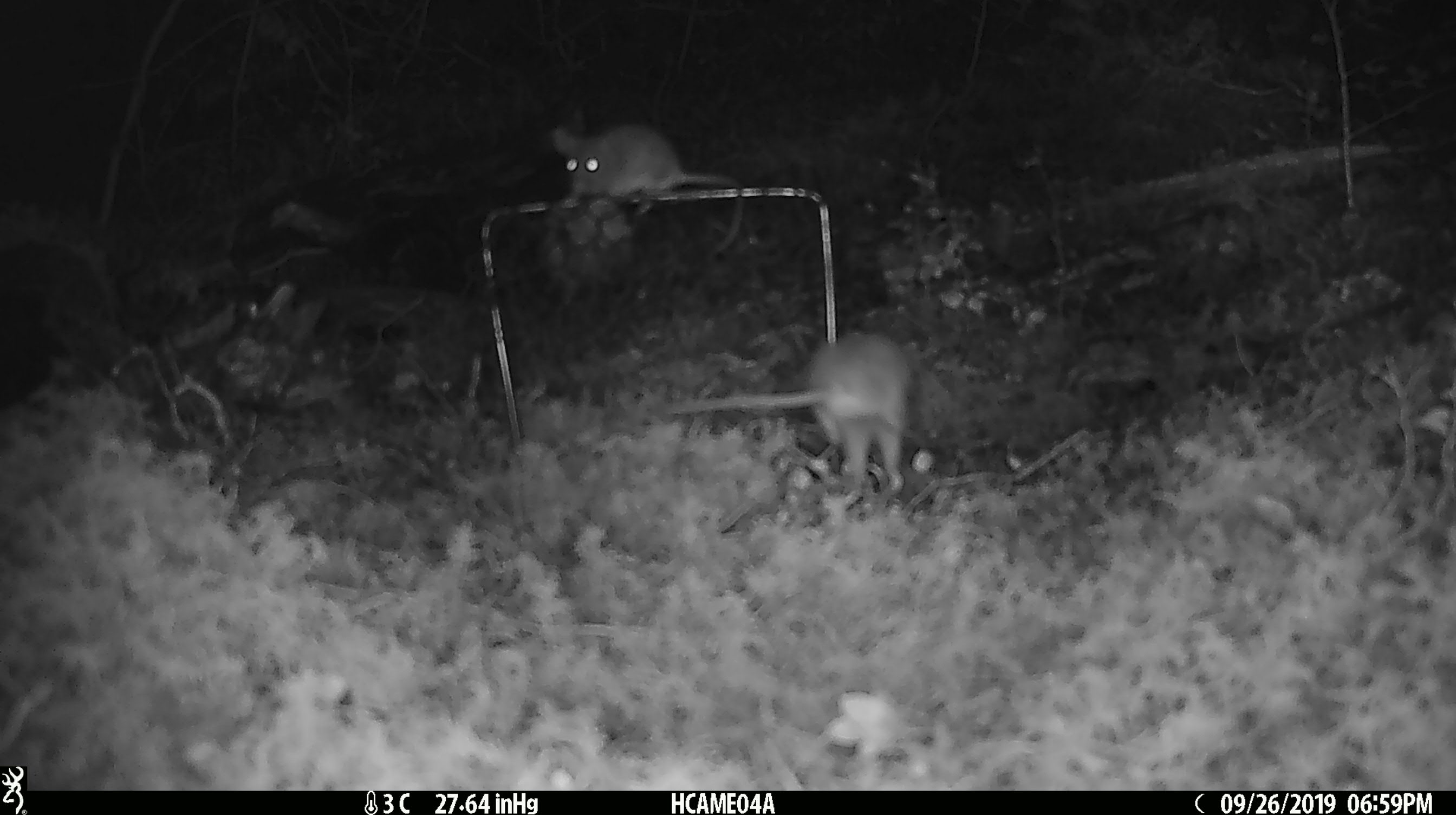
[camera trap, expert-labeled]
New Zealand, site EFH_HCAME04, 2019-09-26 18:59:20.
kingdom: Animalia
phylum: Chordata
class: Mammalia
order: Rodentia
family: Muridae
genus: Mus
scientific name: Mus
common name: mouse